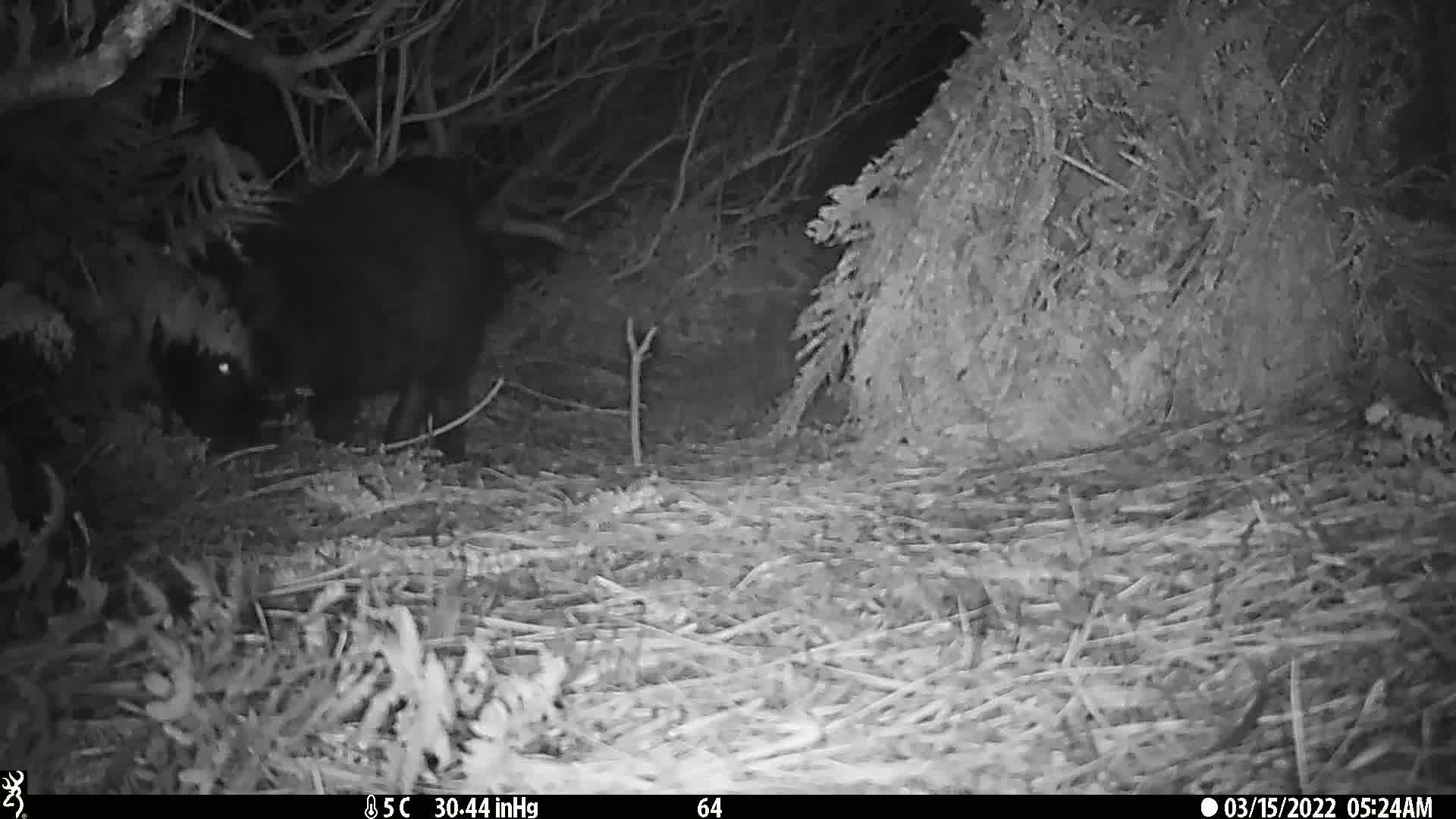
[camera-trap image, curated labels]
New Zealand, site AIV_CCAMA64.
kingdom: Animalia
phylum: Chordata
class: Mammalia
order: Artiodactyla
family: Suidae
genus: Sus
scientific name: Sus scrofa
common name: pig